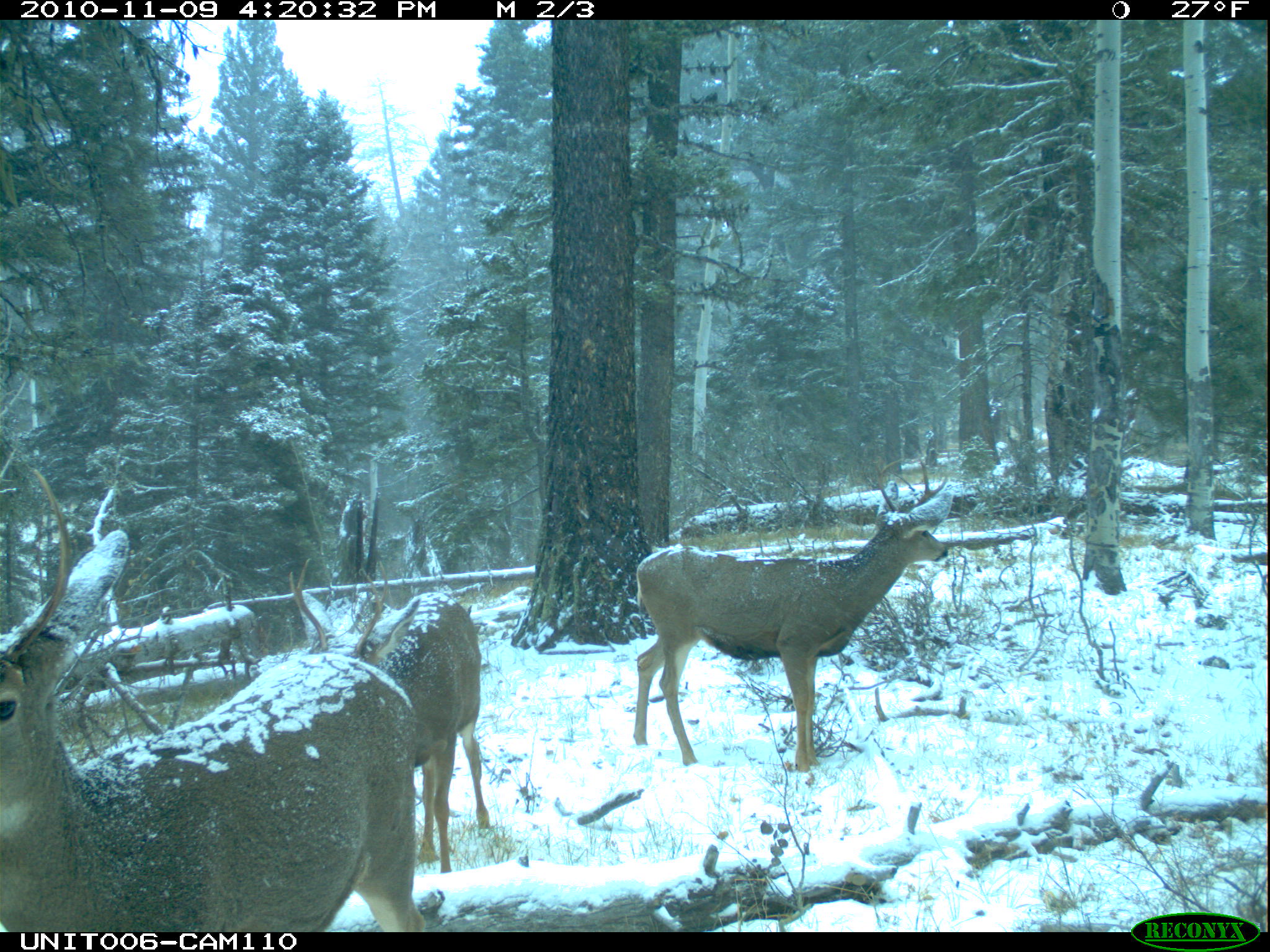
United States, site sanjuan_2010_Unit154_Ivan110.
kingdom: Animalia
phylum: Chordata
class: Mammalia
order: Artiodactyla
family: Cervidae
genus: Odocoileus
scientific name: Odocoileus hemionus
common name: mule deer